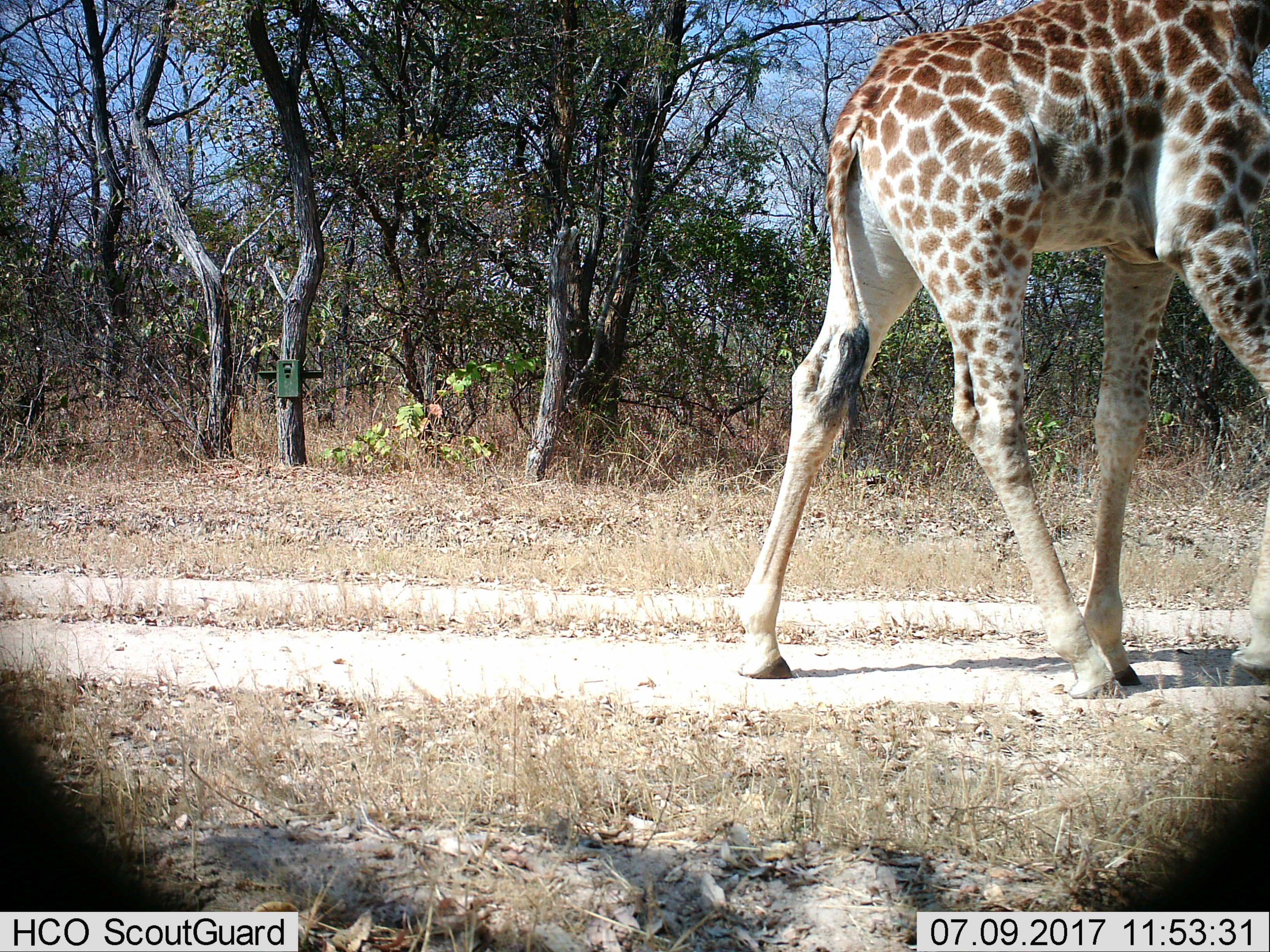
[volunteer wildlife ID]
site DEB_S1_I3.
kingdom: Animalia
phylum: Chordata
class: Mammalia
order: Artiodactyla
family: Giraffidae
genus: Giraffa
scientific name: Giraffa camelopardalis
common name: giraffe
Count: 1.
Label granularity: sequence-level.